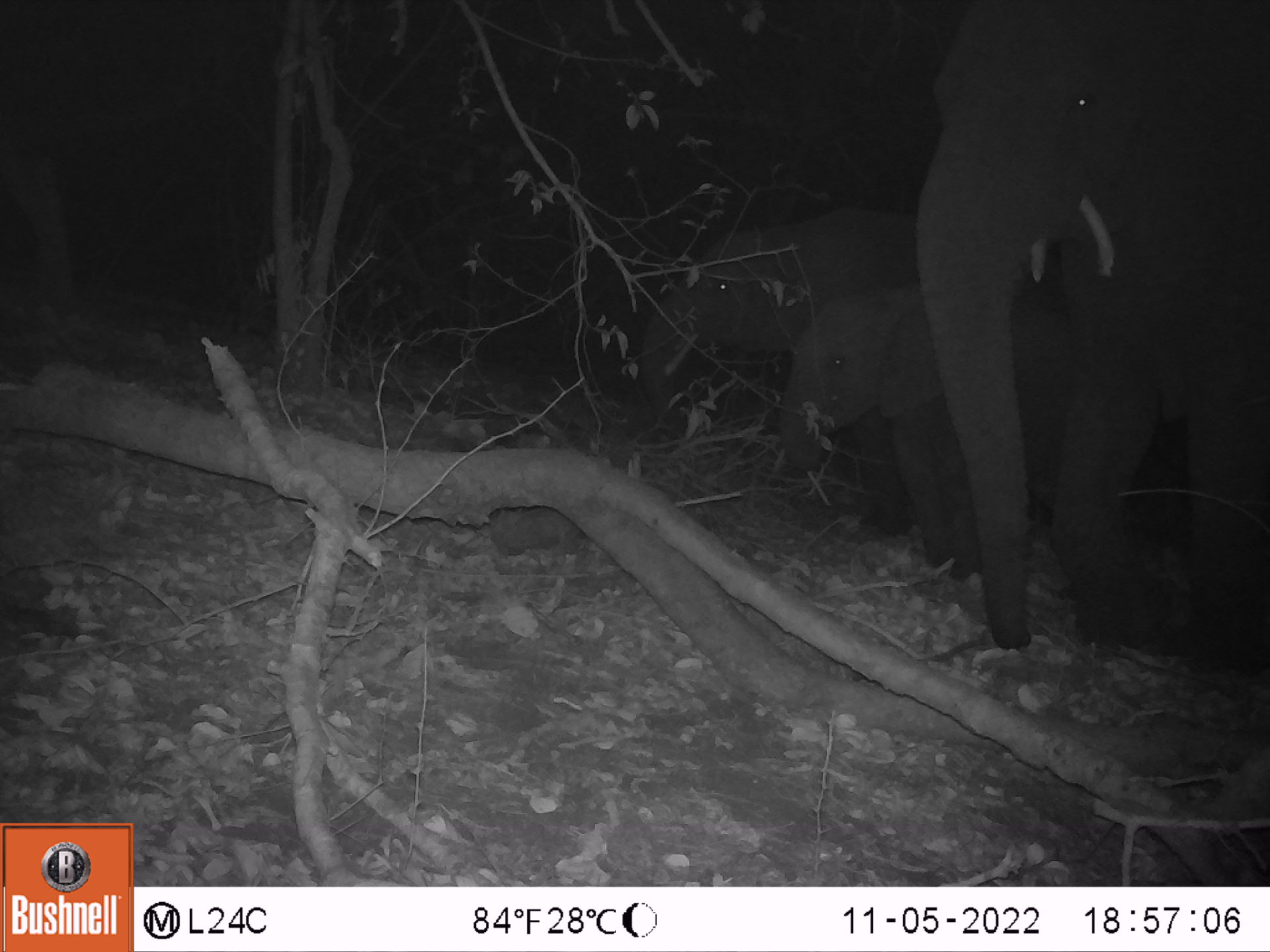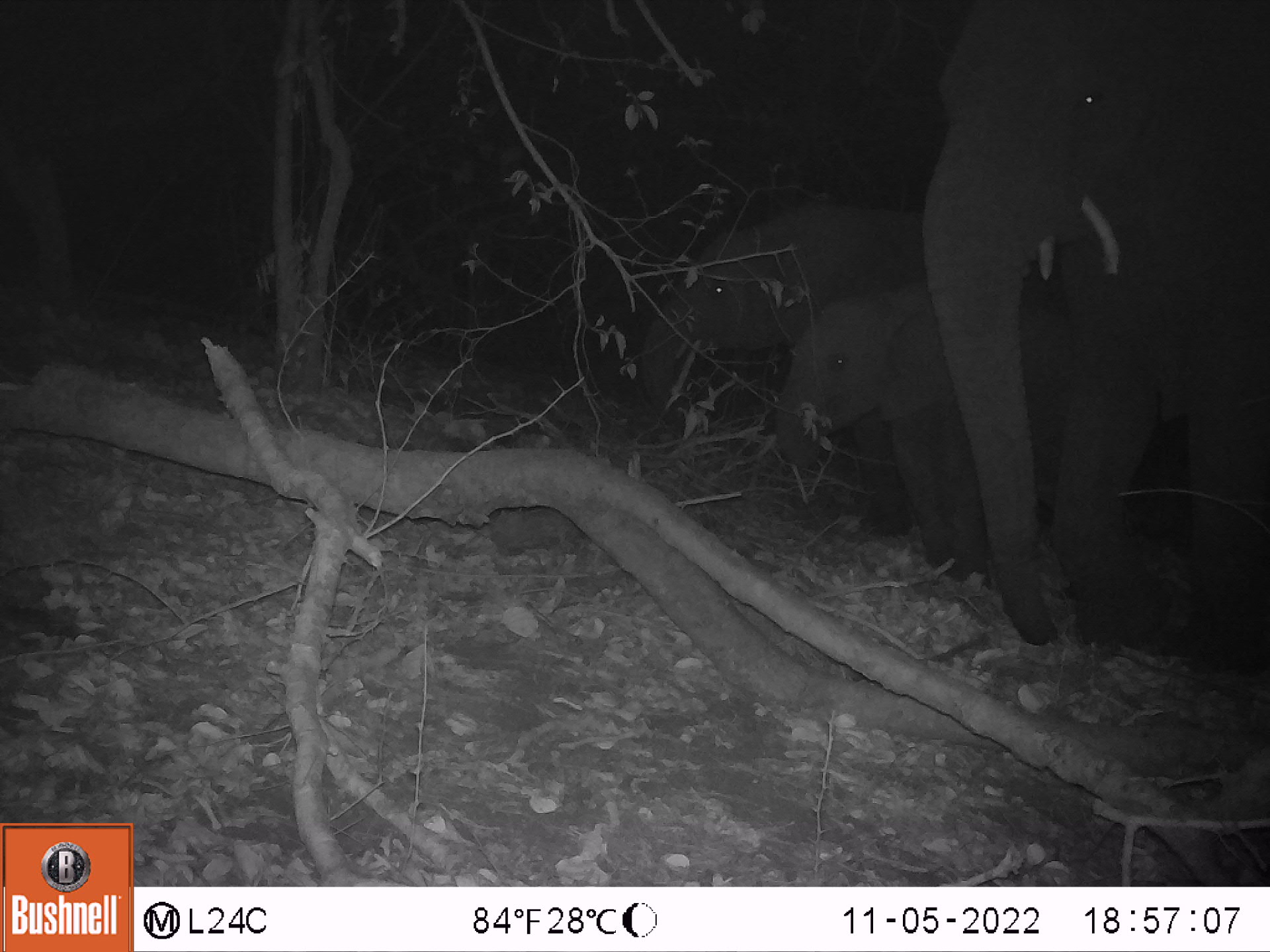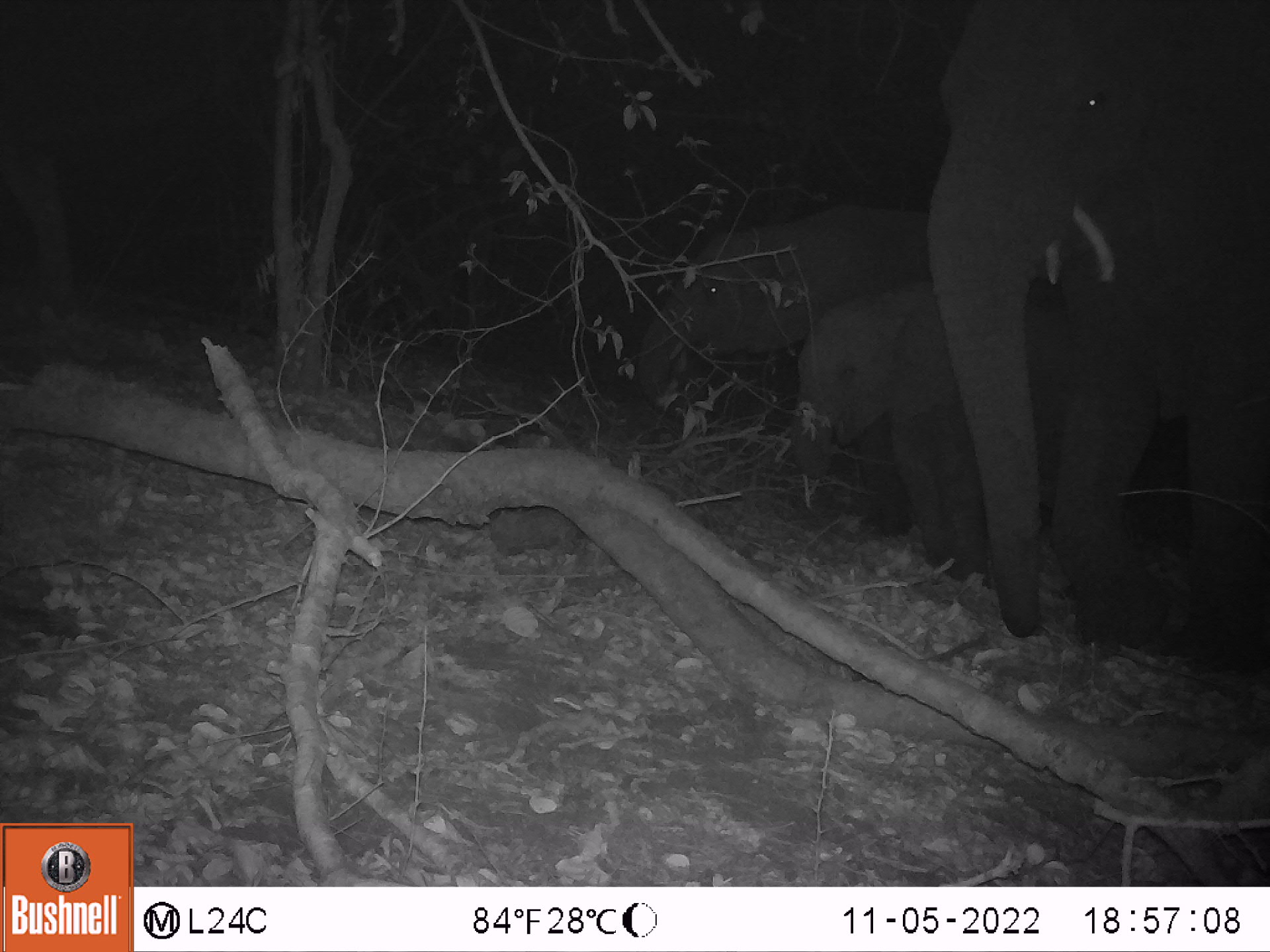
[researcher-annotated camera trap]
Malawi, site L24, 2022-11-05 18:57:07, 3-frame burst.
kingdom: Animalia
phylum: Chordata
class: Mammalia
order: Proboscidea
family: Elephantidae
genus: Loxodonta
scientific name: Loxodonta africana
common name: african savanna elephant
African savanna elephant (Loxodonta africana), count 3.